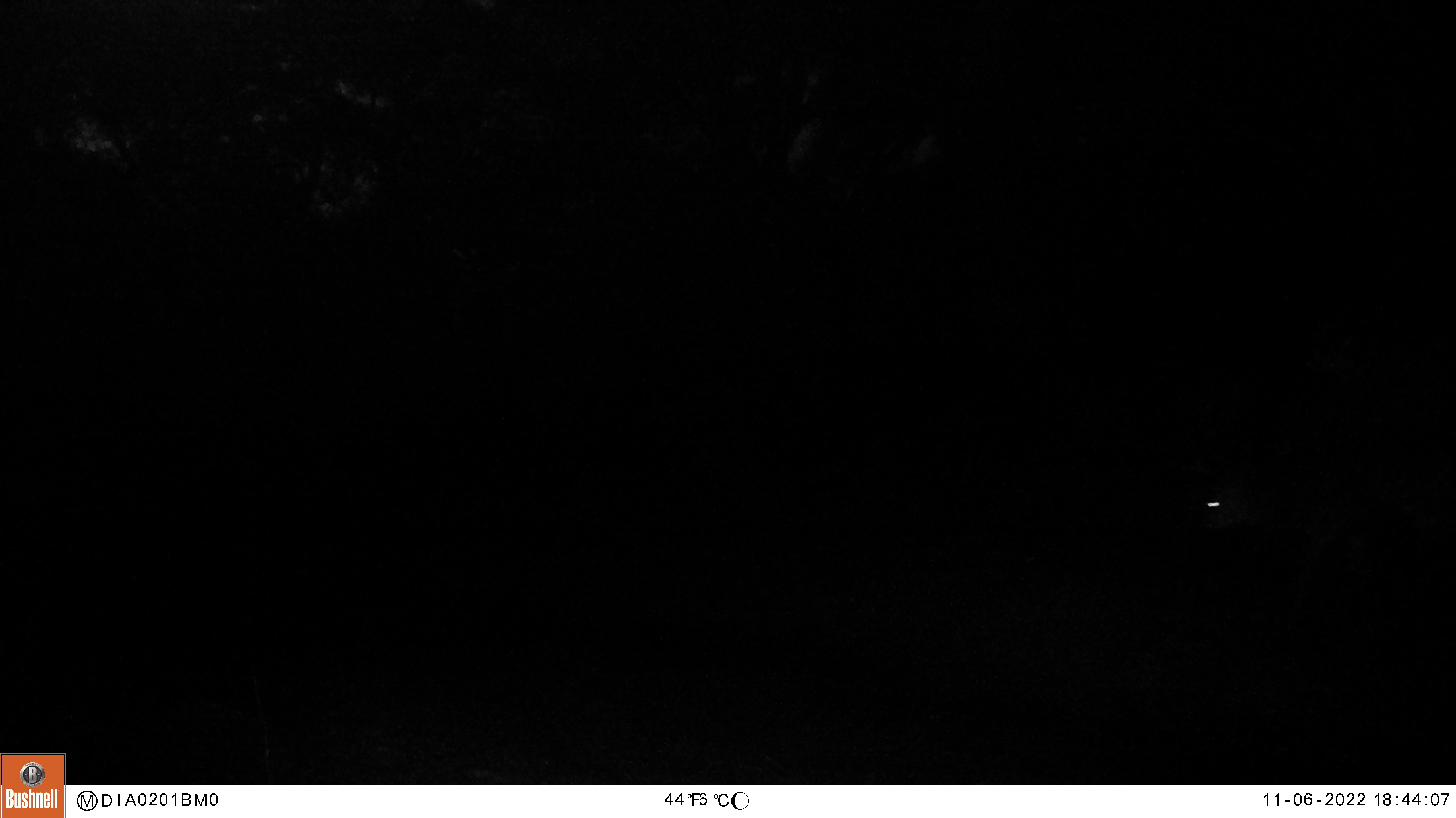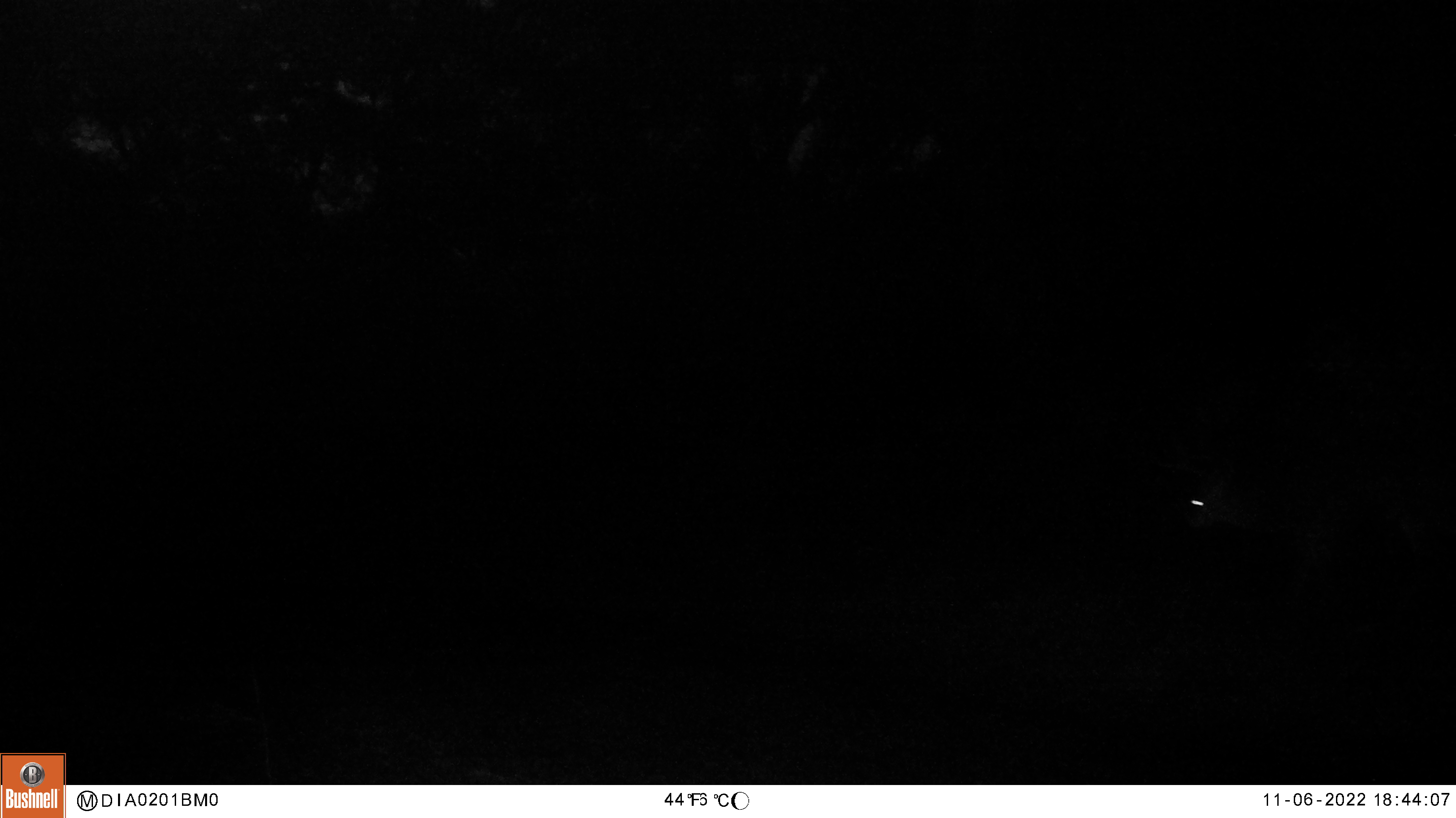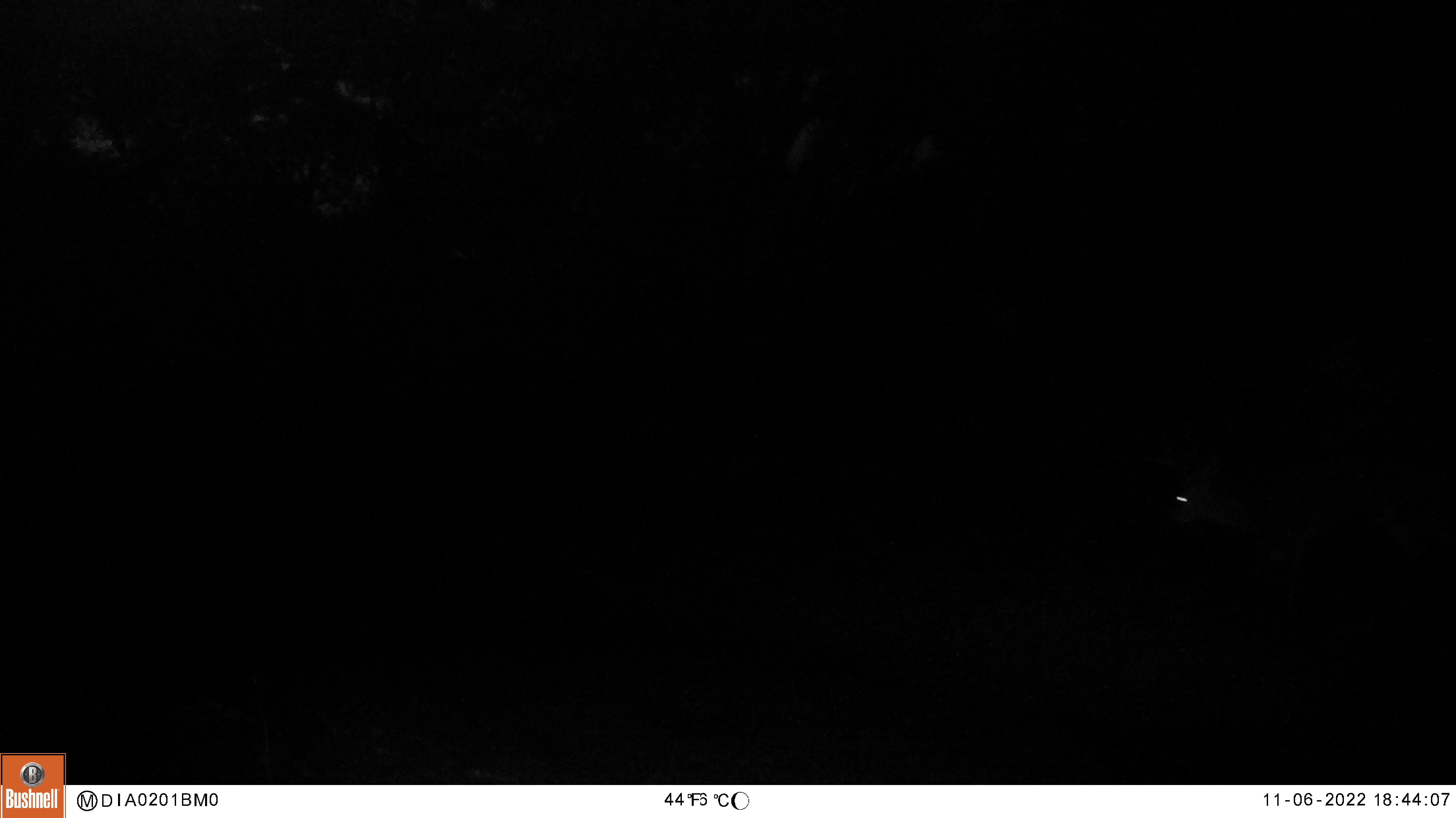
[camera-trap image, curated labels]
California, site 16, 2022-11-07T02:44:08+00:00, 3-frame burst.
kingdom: Animalia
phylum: Chordata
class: Mammalia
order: Artiodactyla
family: Cervidae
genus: Odocoileus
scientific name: Odocoileus hemionus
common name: mule deer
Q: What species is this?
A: Mule deer (Odocoileus hemionus).